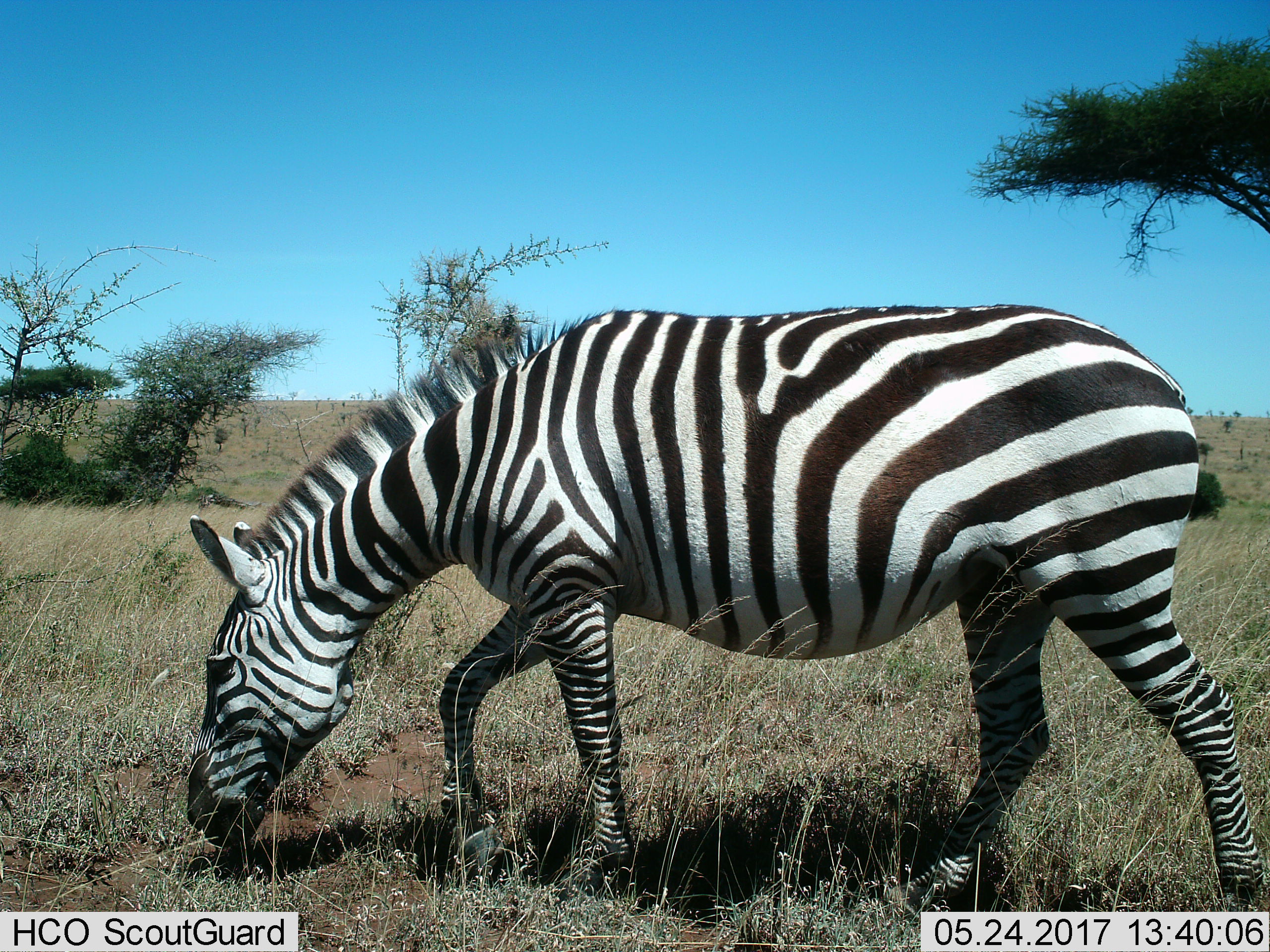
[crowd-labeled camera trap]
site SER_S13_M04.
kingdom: Animalia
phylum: Chordata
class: Mammalia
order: Perissodactyla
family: Equidae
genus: Equus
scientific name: Equus quagga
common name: plains zebra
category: zebraplains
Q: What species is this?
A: Zebraplains (plains zebra) (Equus quagga).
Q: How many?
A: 1.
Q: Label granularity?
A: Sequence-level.